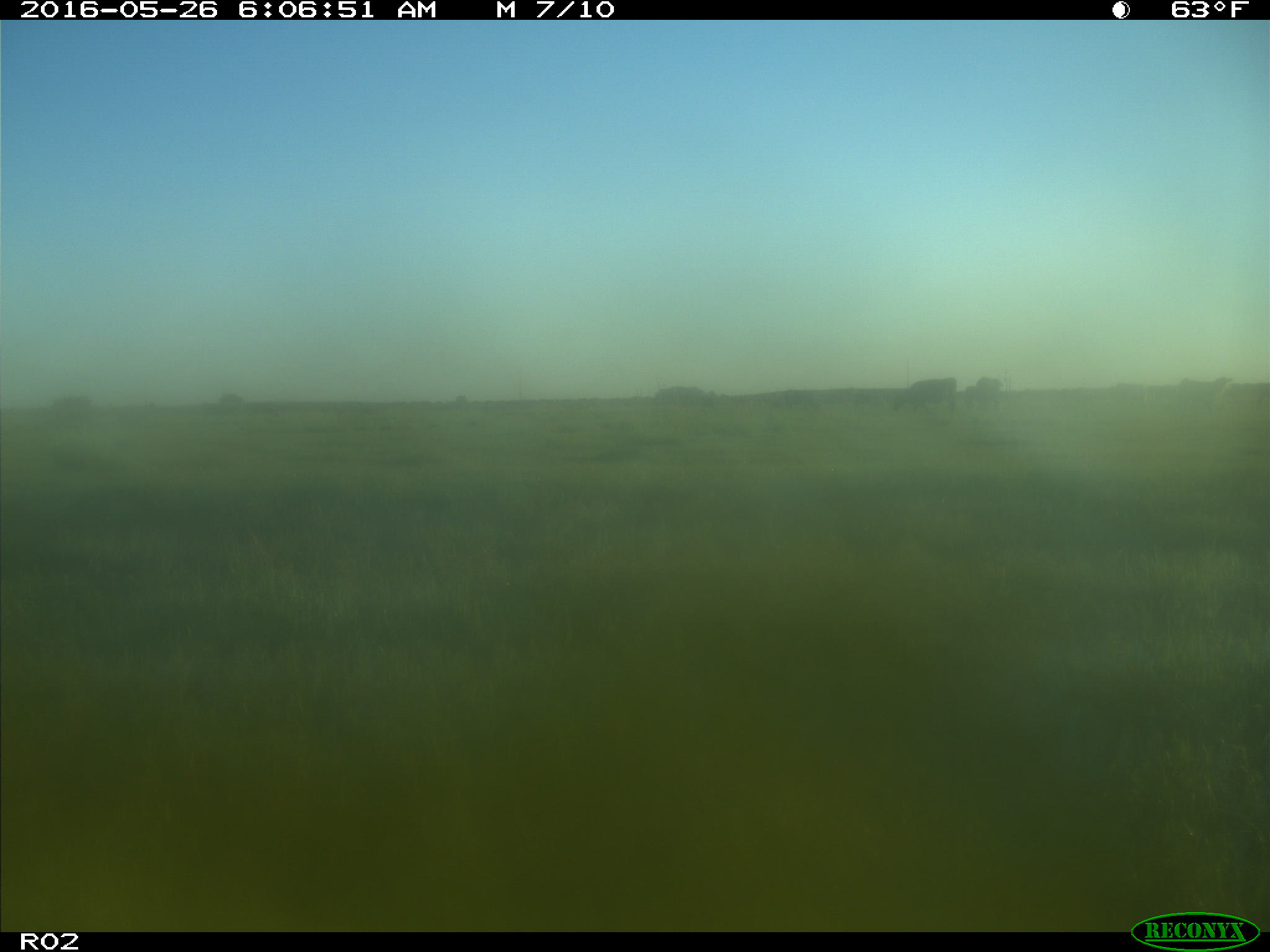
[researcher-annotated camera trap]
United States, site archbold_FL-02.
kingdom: Animalia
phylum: Chordata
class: Mammalia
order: Artiodactyla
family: Bovidae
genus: Bos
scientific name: Bos taurus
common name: domestic cow